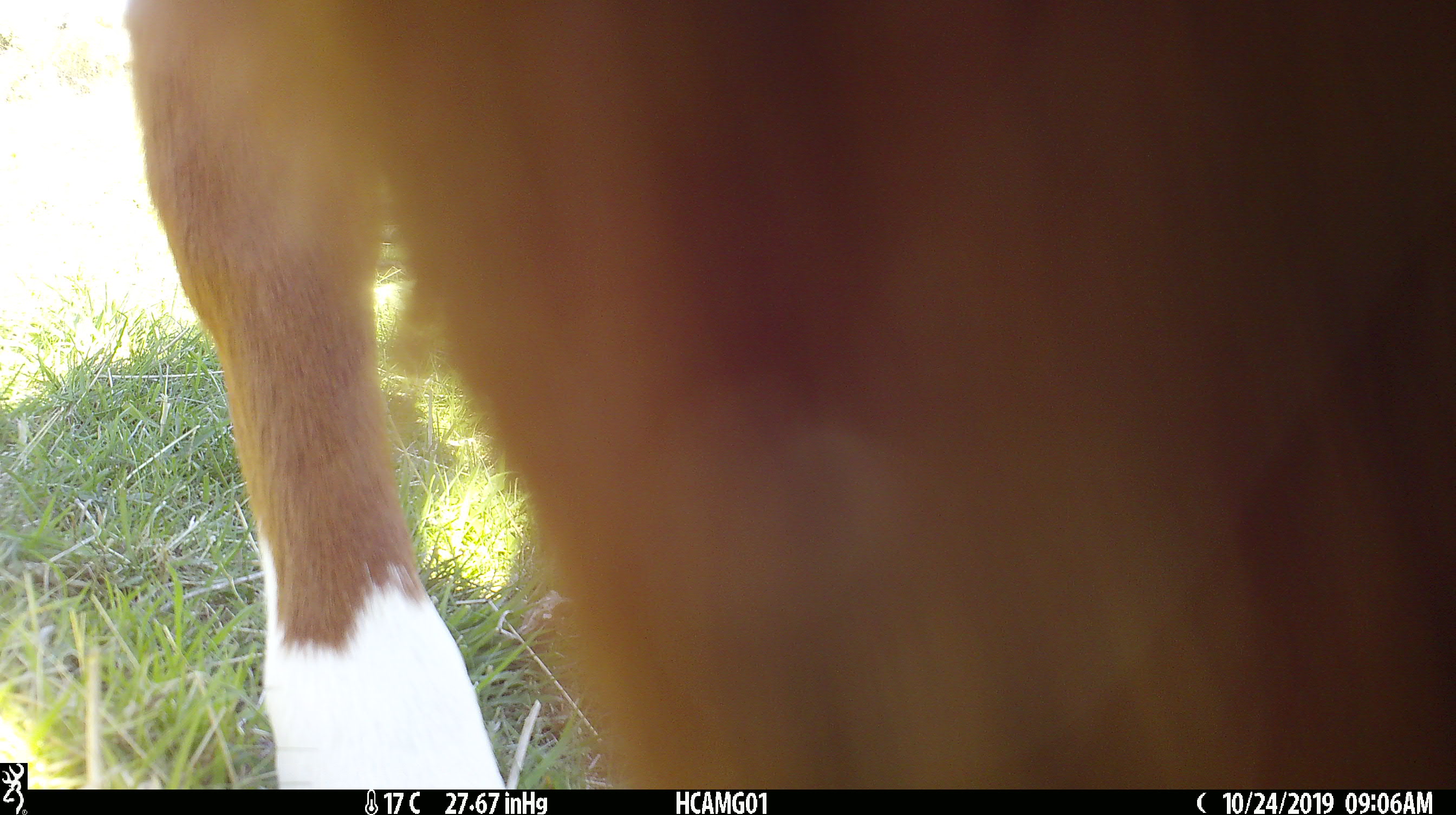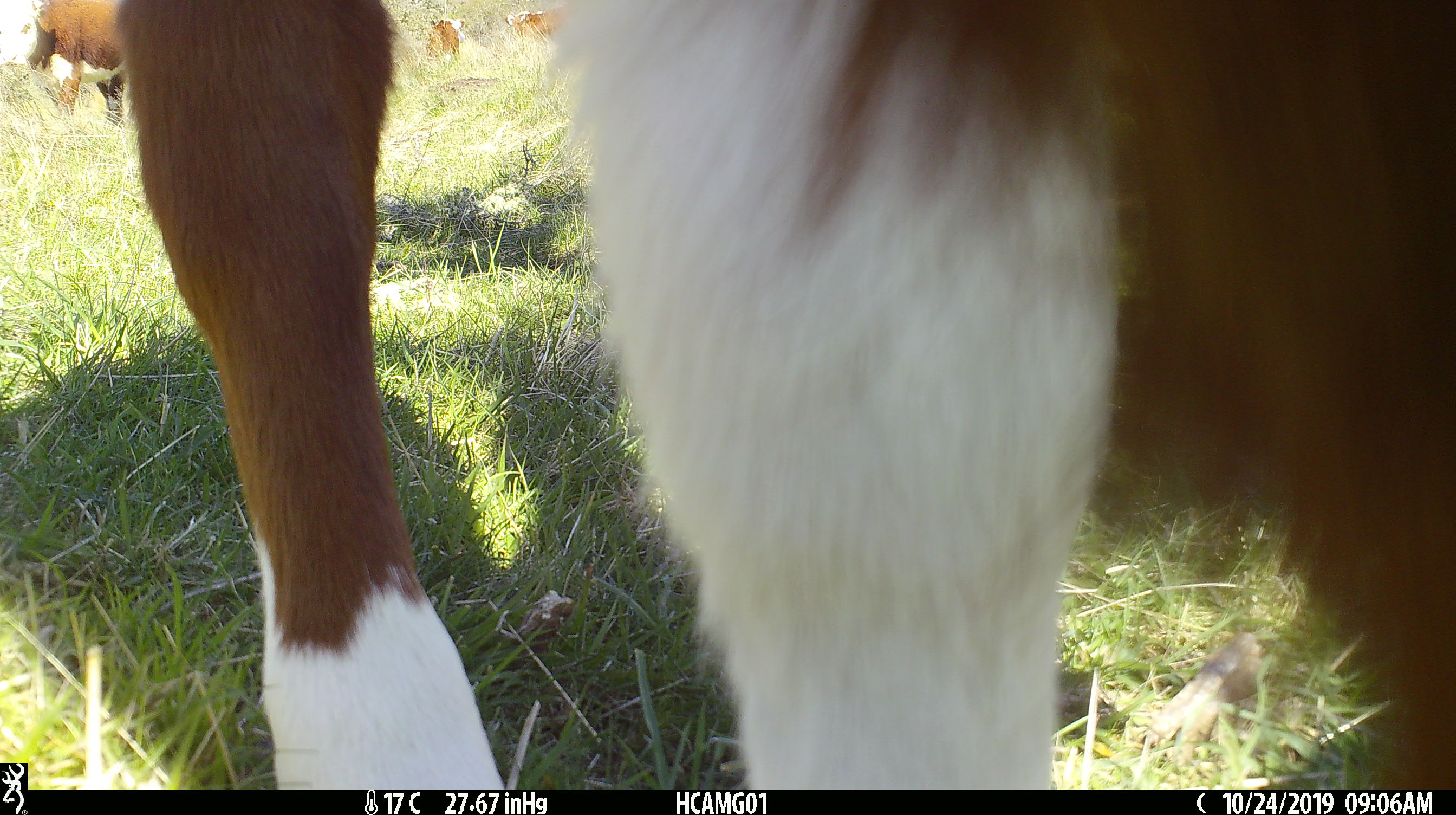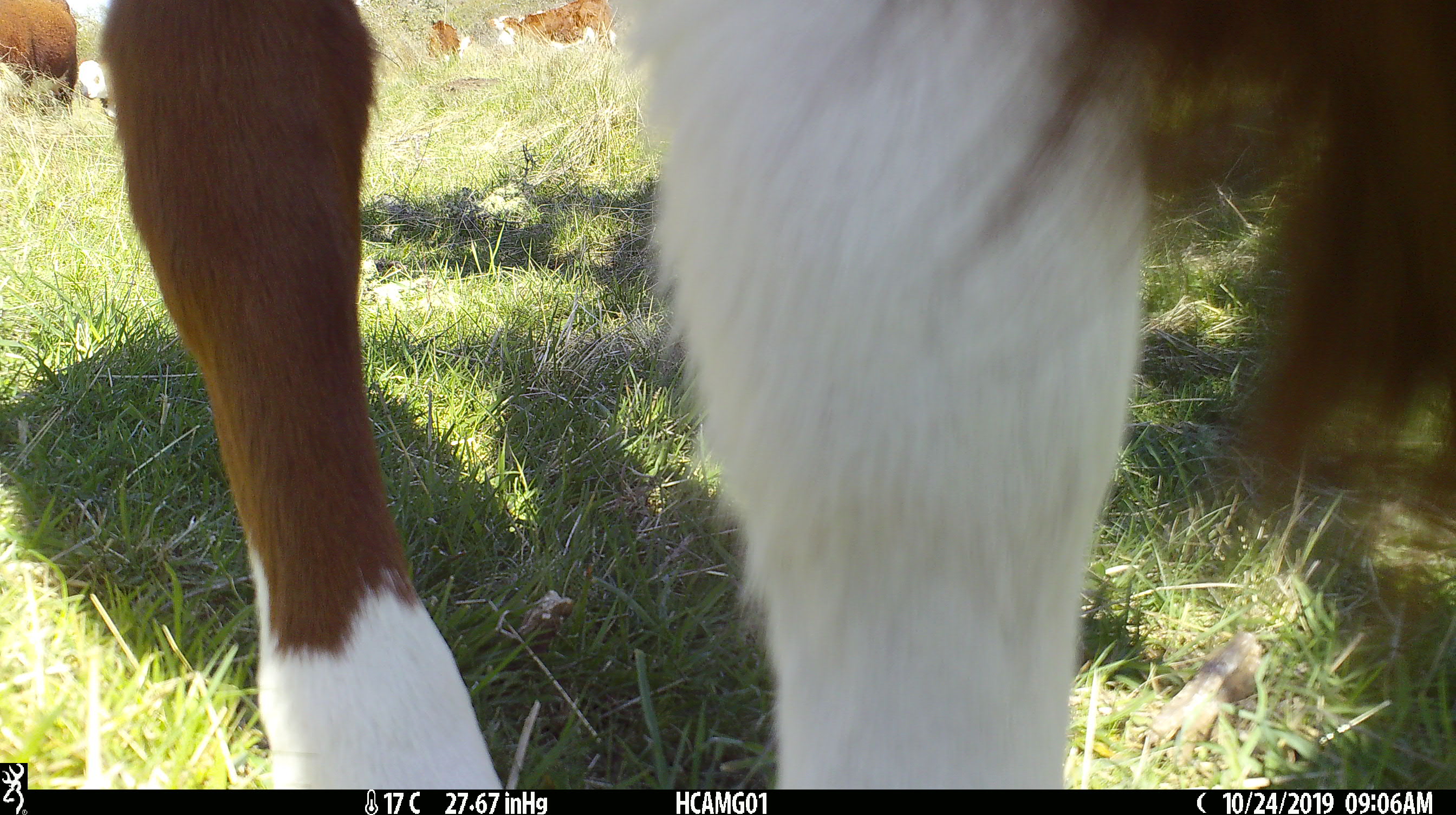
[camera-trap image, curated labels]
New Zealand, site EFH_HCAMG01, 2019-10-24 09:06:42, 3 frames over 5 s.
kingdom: Animalia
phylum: Chordata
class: Mammalia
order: Artiodactyla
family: Bovidae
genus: Bos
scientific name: Bos taurus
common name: domestic cow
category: cow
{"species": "cow (domestic cow) (Bos taurus)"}